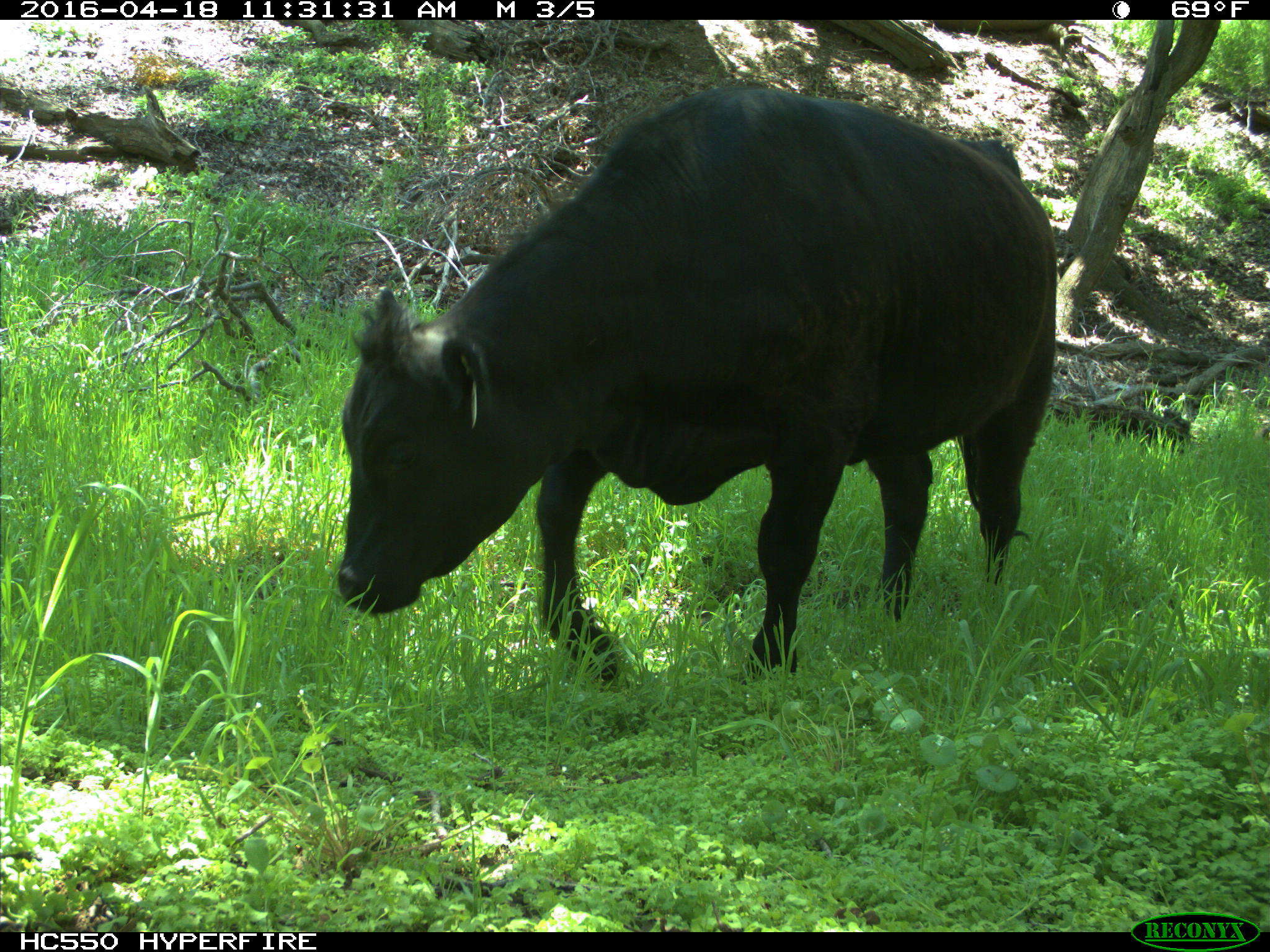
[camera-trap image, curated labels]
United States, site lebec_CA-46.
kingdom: Animalia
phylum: Chordata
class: Mammalia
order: Artiodactyla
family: Bovidae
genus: Bos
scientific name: Bos taurus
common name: domestic cow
Bos taurus (domestic cow).